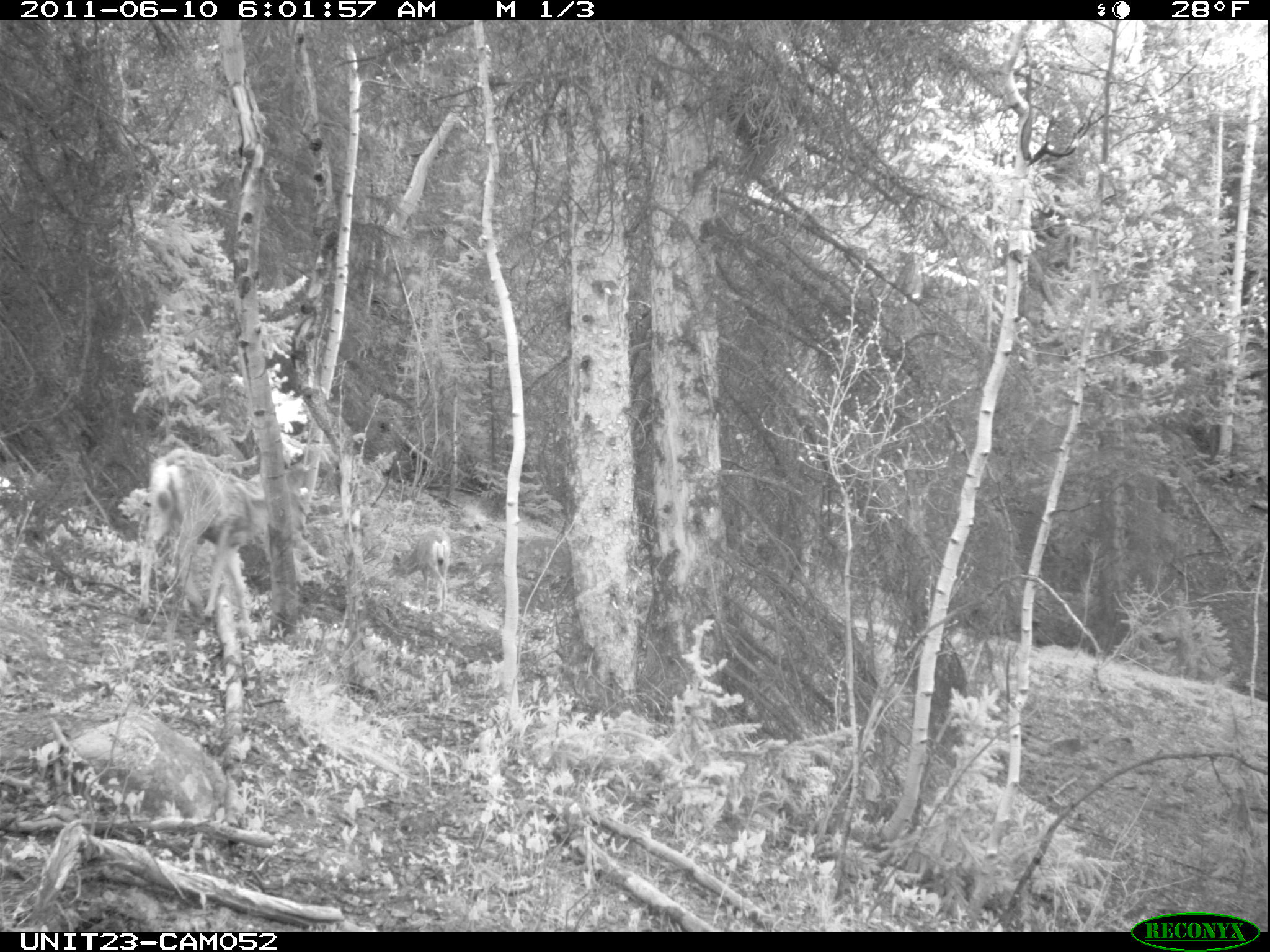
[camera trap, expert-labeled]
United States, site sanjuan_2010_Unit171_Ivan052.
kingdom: Animalia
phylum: Chordata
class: Mammalia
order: Artiodactyla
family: Cervidae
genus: Odocoileus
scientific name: Odocoileus hemionus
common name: mule deer